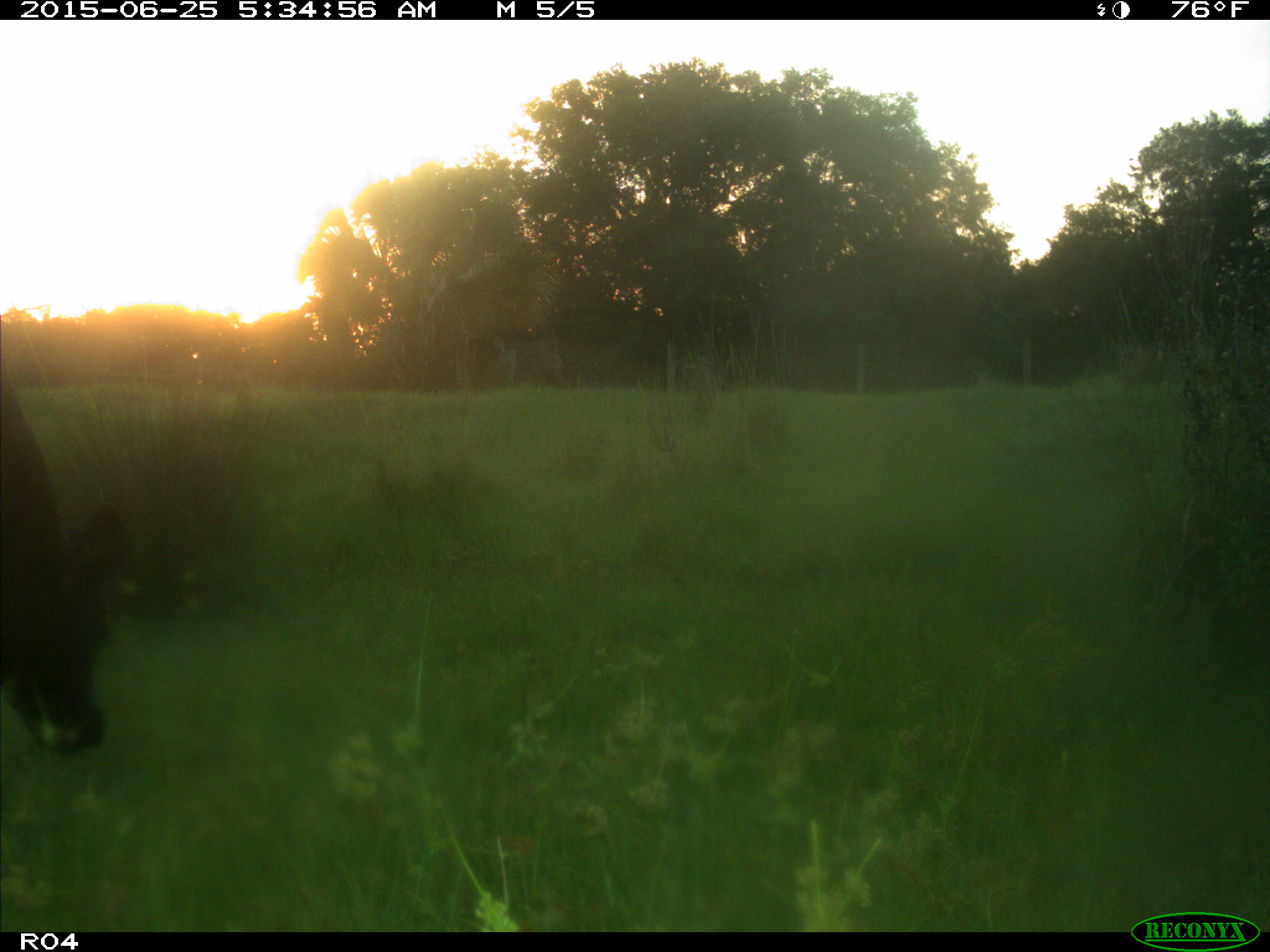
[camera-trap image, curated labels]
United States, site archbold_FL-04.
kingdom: Animalia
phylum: Chordata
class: Mammalia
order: Artiodactyla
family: Bovidae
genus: Bos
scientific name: Bos taurus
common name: domestic cow